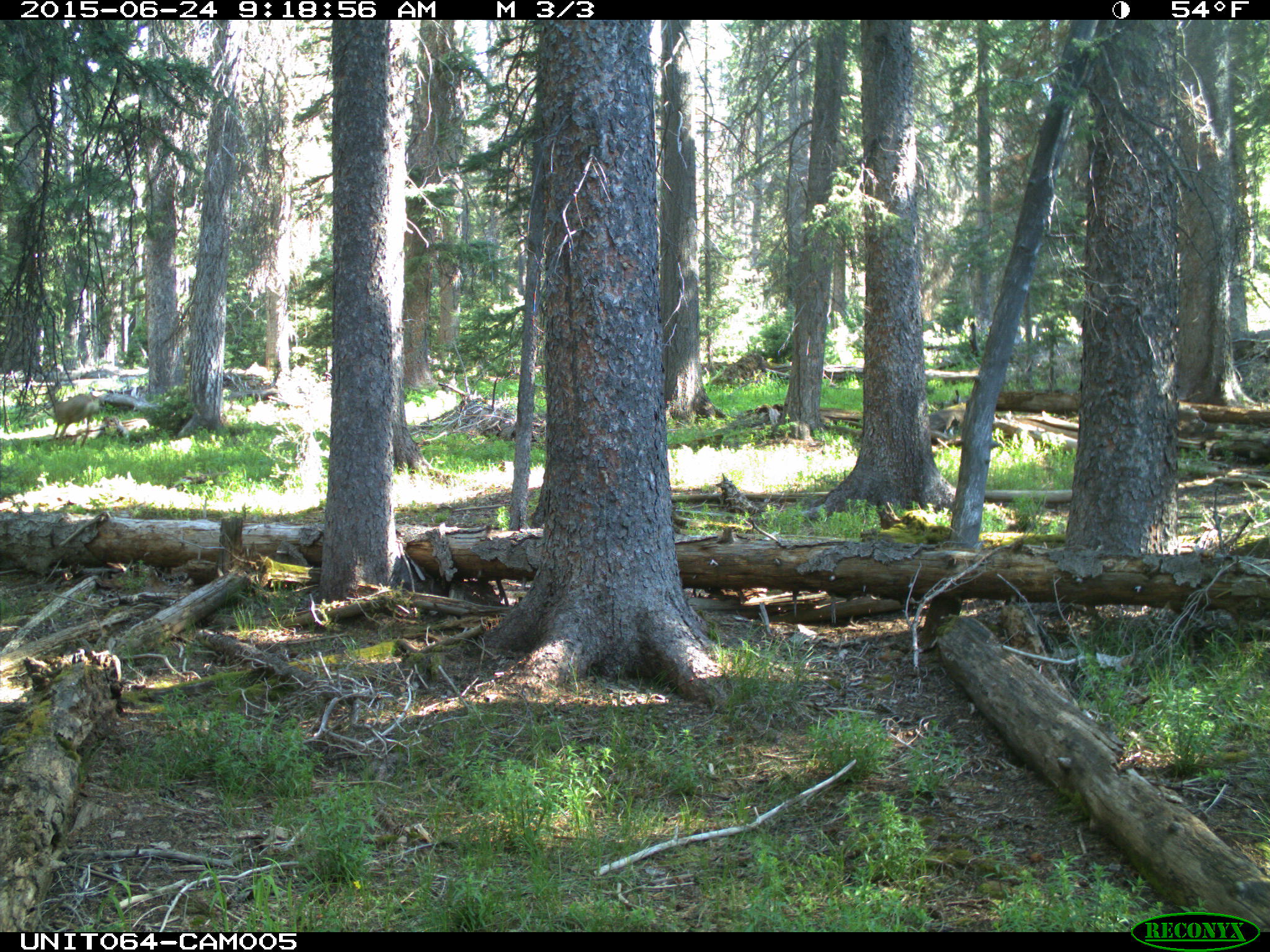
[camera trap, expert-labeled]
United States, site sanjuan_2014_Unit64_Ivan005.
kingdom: Animalia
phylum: Chordata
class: Mammalia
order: Artiodactyla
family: Cervidae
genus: Odocoileus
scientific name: Odocoileus hemionus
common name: mule deer